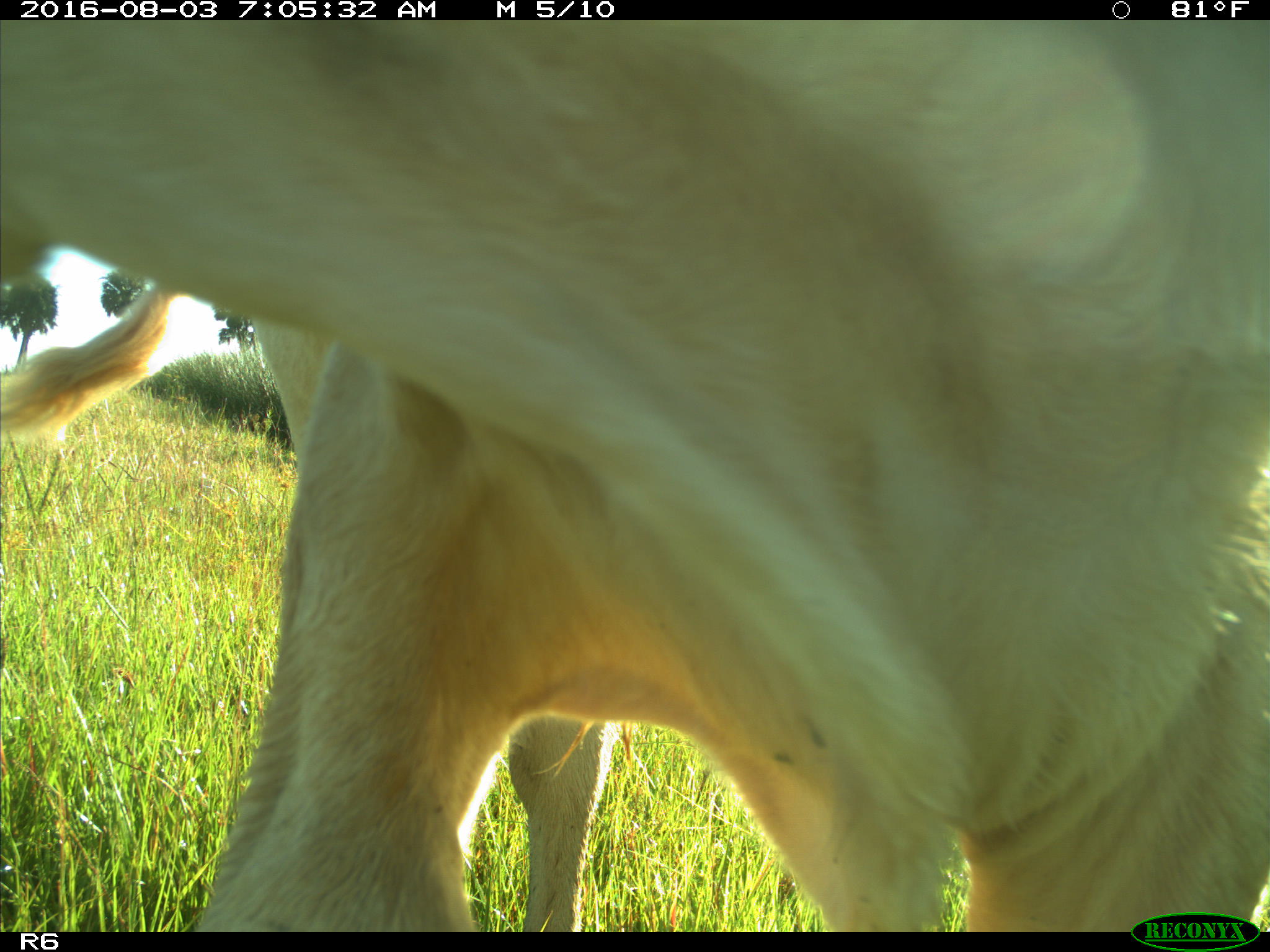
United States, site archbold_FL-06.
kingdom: Animalia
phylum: Chordata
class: Mammalia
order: Artiodactyla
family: Bovidae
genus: Bos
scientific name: Bos taurus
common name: domestic cow